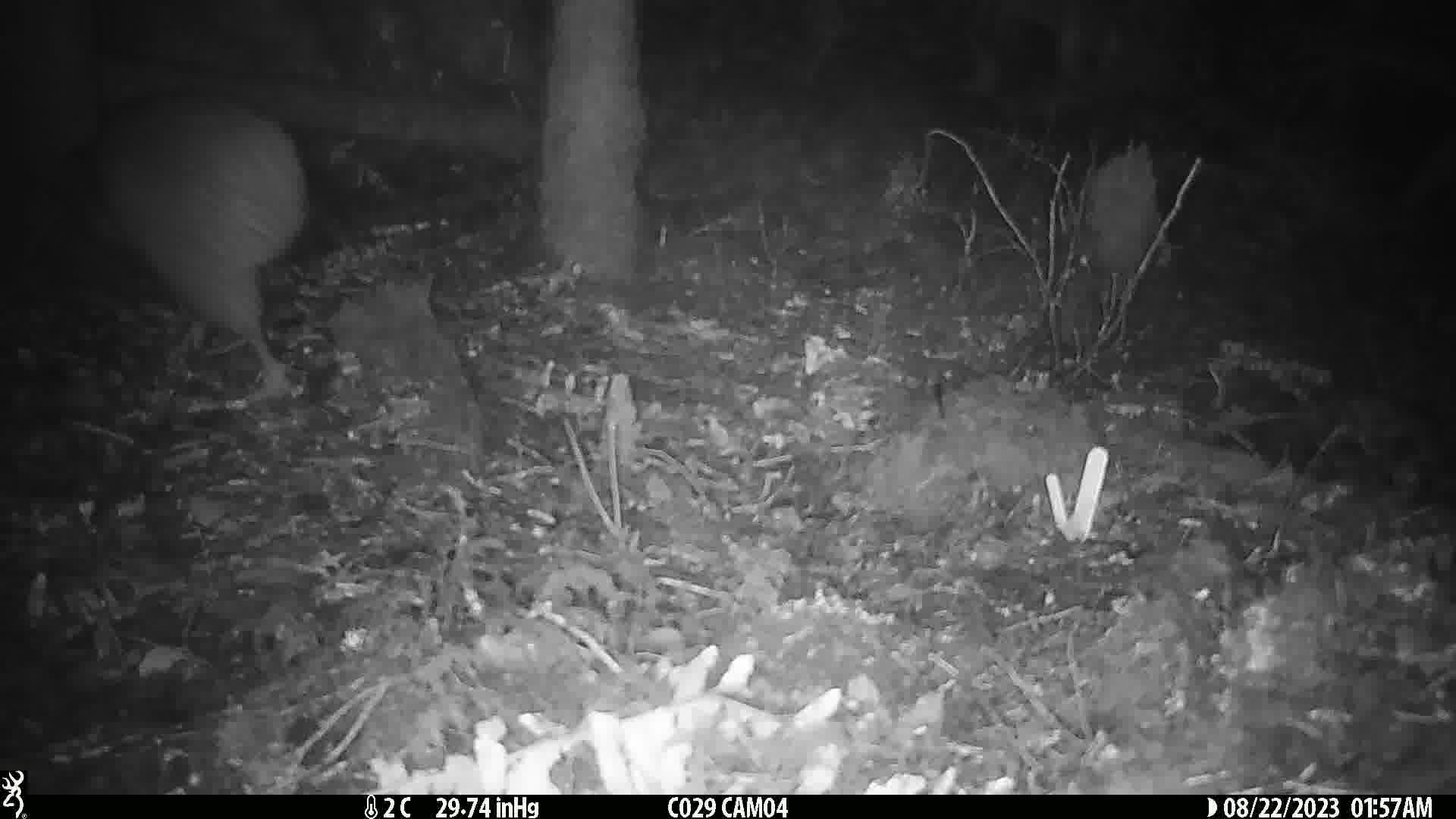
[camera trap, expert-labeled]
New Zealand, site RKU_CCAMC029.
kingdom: Animalia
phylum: Chordata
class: Aves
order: Apterygiformes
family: Apterygidae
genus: Apteryx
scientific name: Apteryx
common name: kiwi